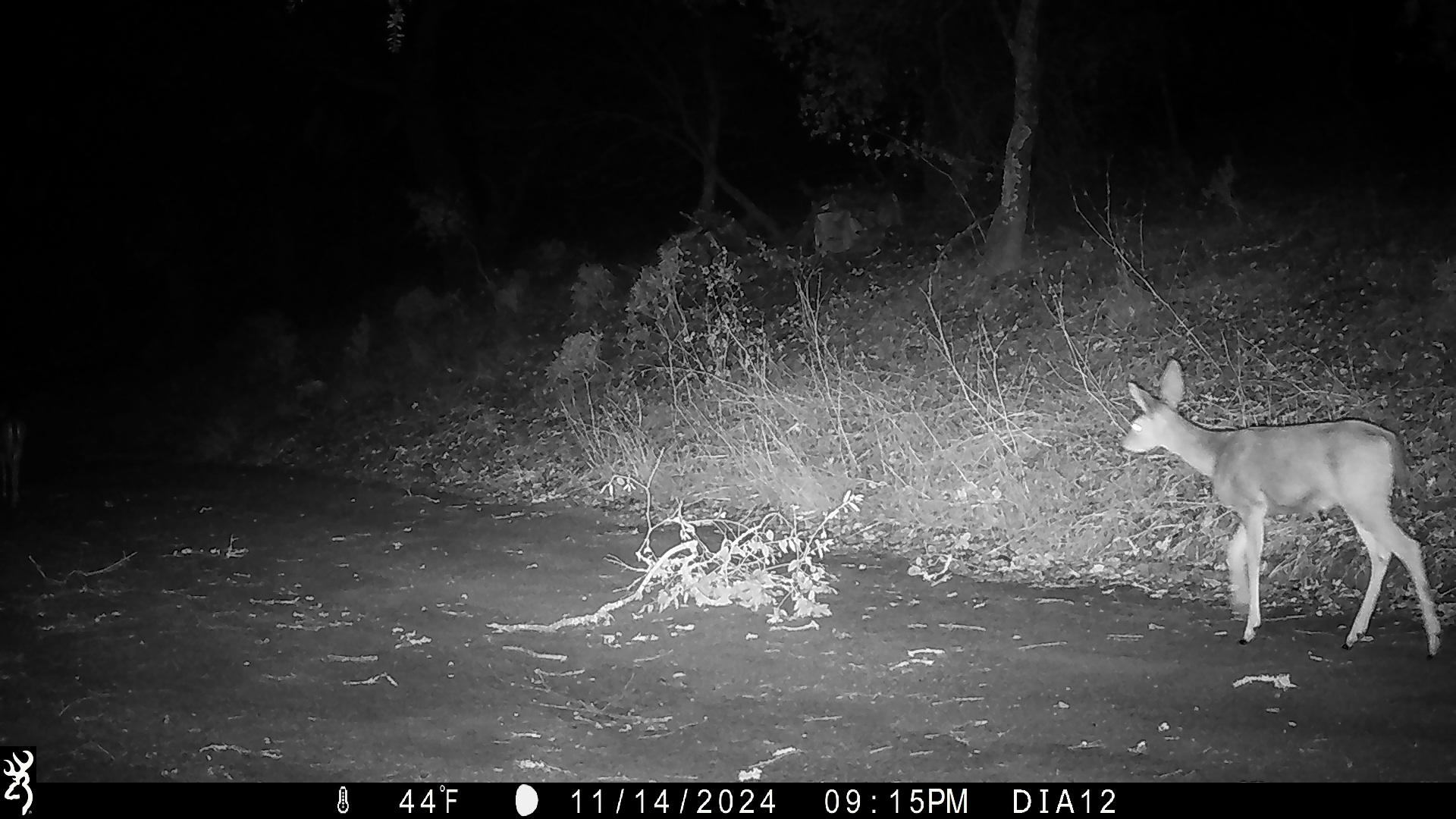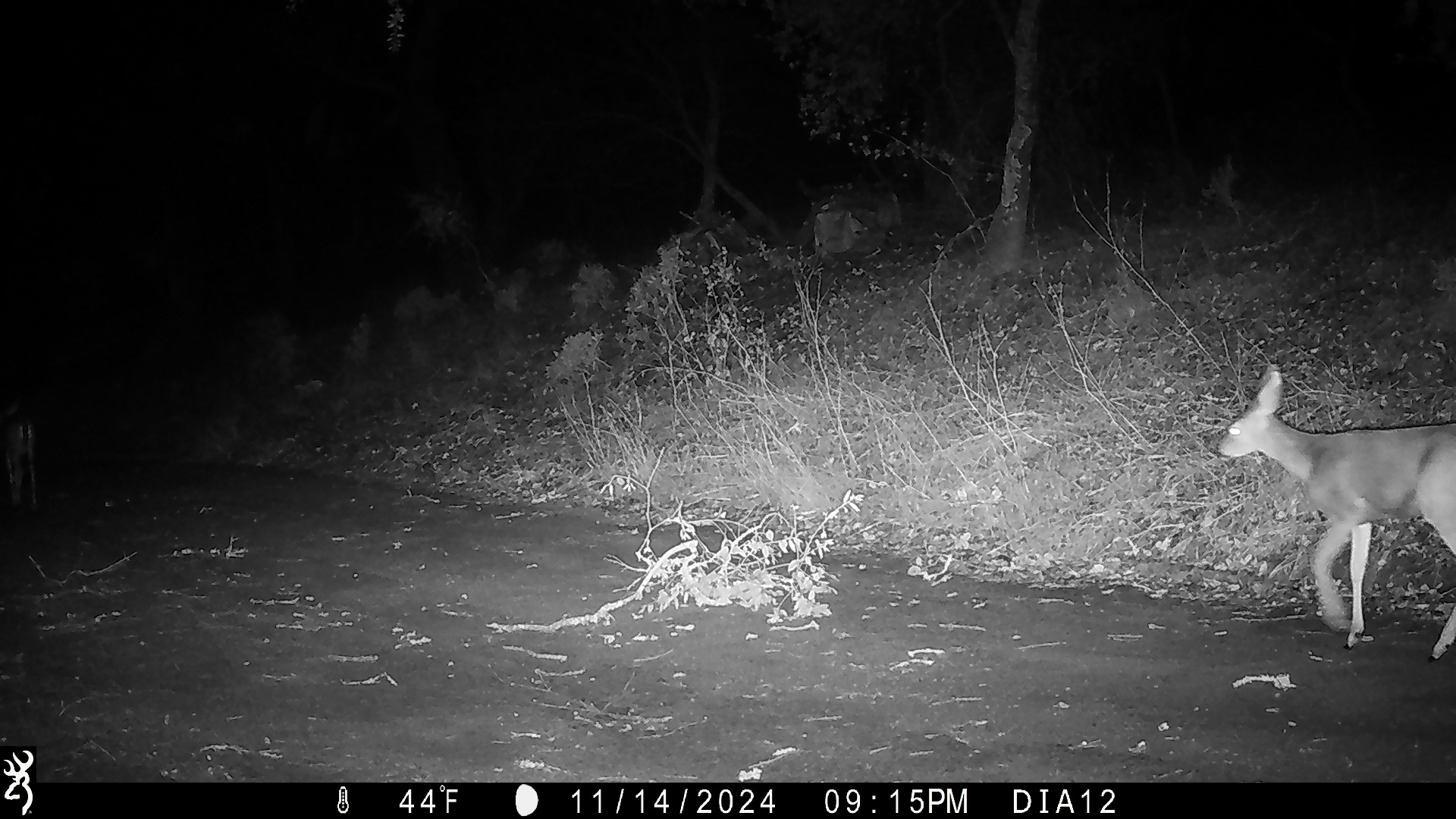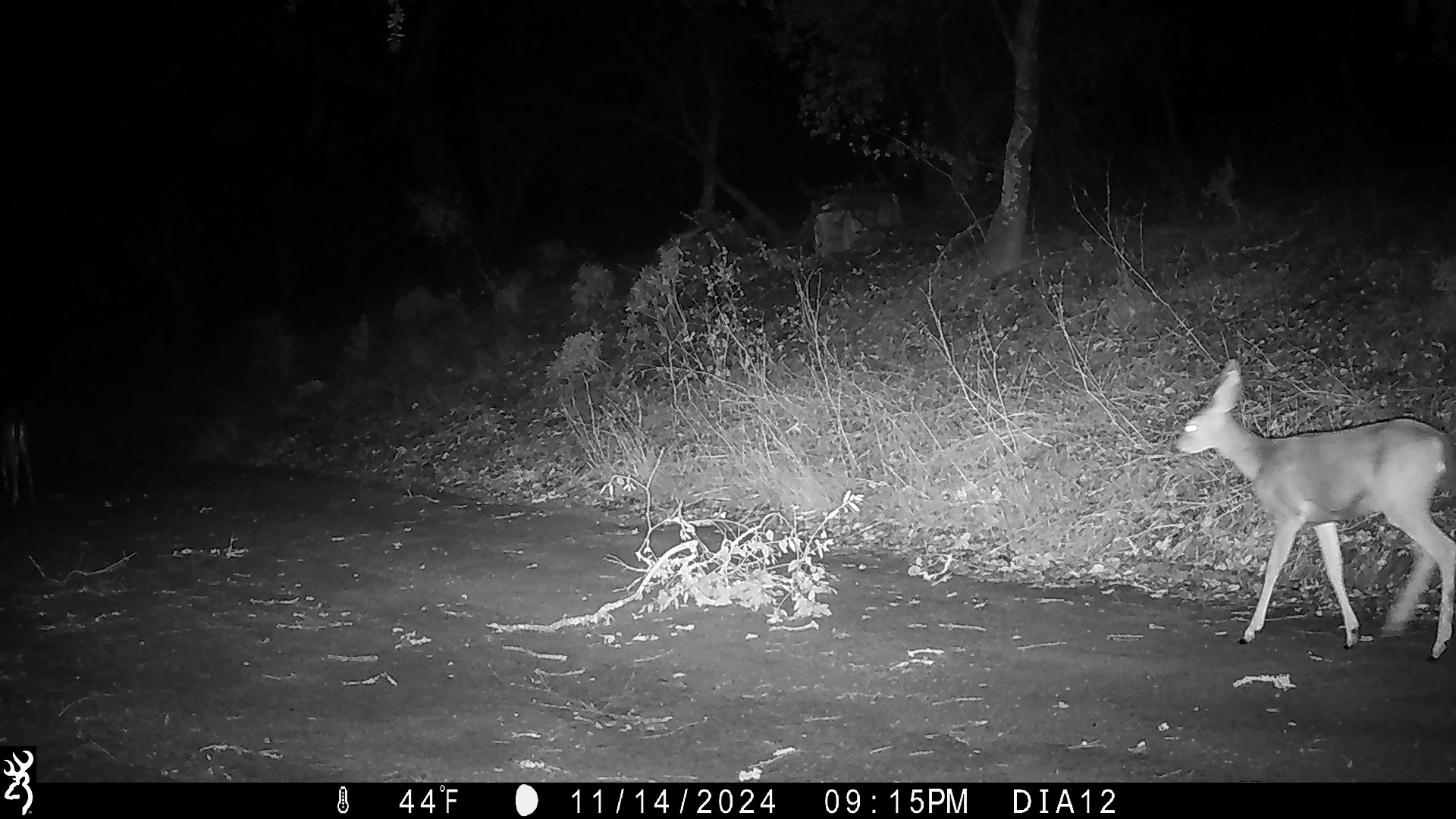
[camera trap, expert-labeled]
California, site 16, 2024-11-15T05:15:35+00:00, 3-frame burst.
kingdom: Animalia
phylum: Chordata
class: Mammalia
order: Artiodactyla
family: Cervidae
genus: Odocoileus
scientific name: Odocoileus hemionus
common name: mule deer